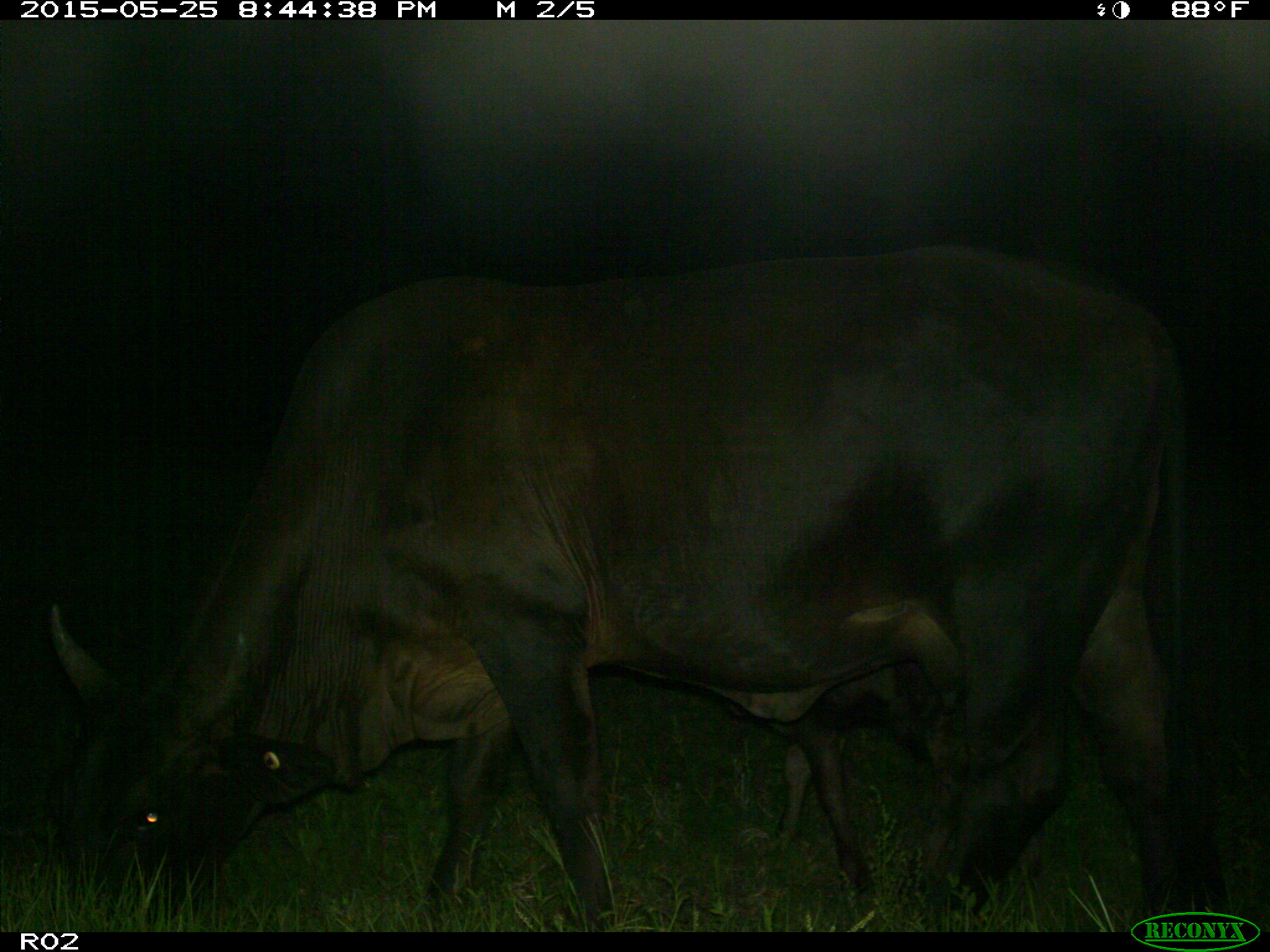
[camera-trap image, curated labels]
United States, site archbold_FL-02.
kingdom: Animalia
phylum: Chordata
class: Mammalia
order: Artiodactyla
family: Bovidae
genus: Bos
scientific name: Bos taurus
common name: domestic cow